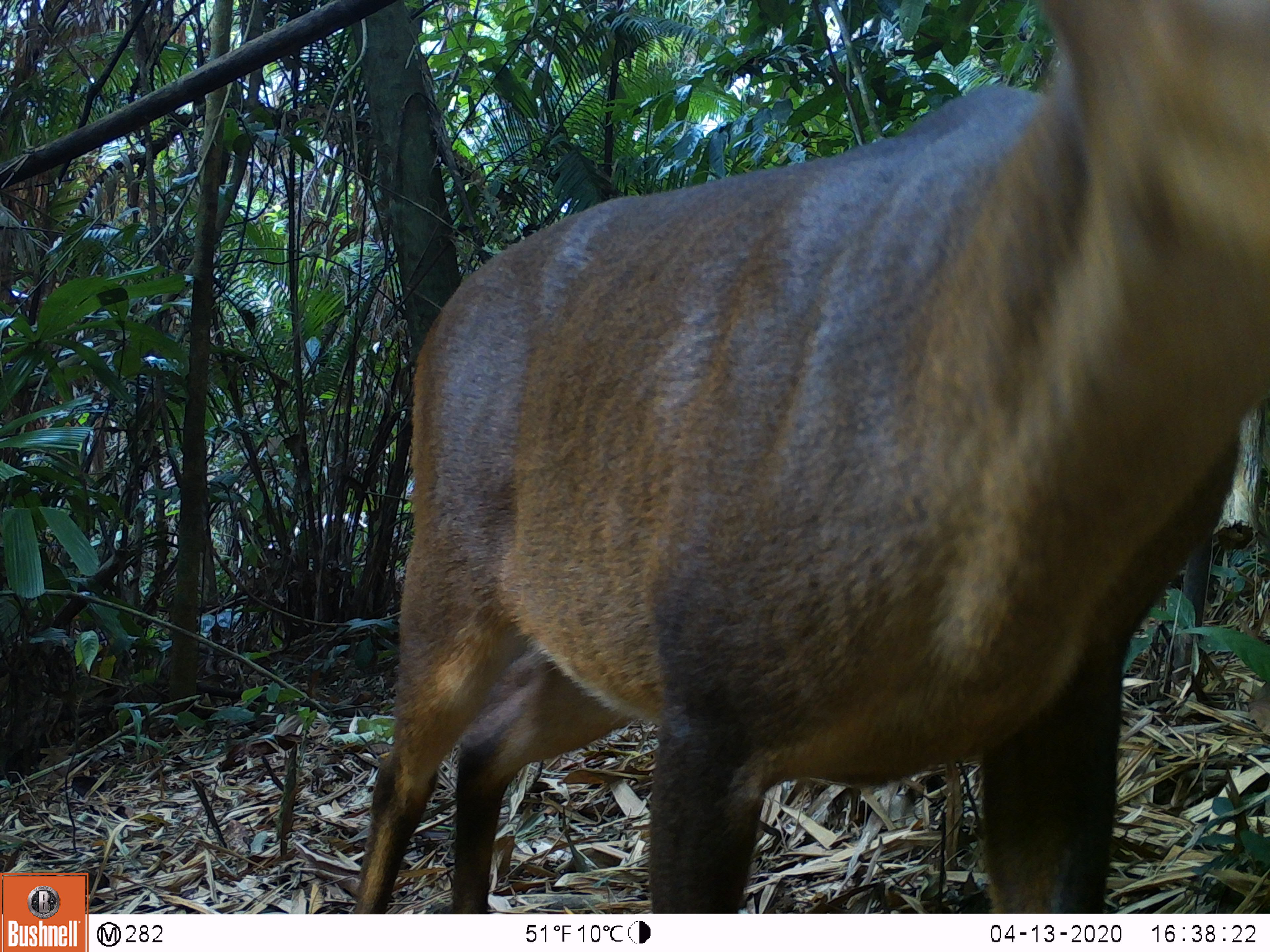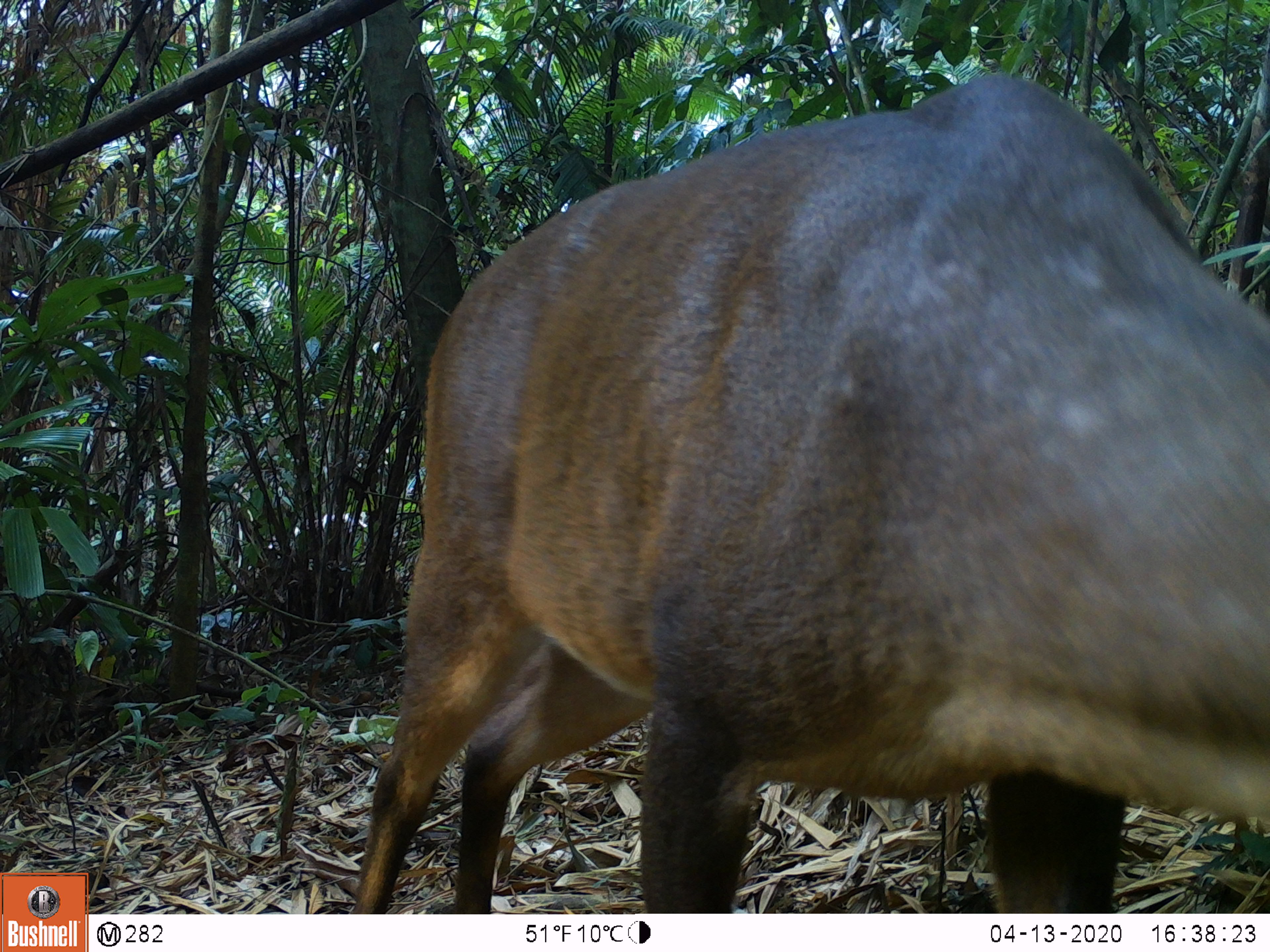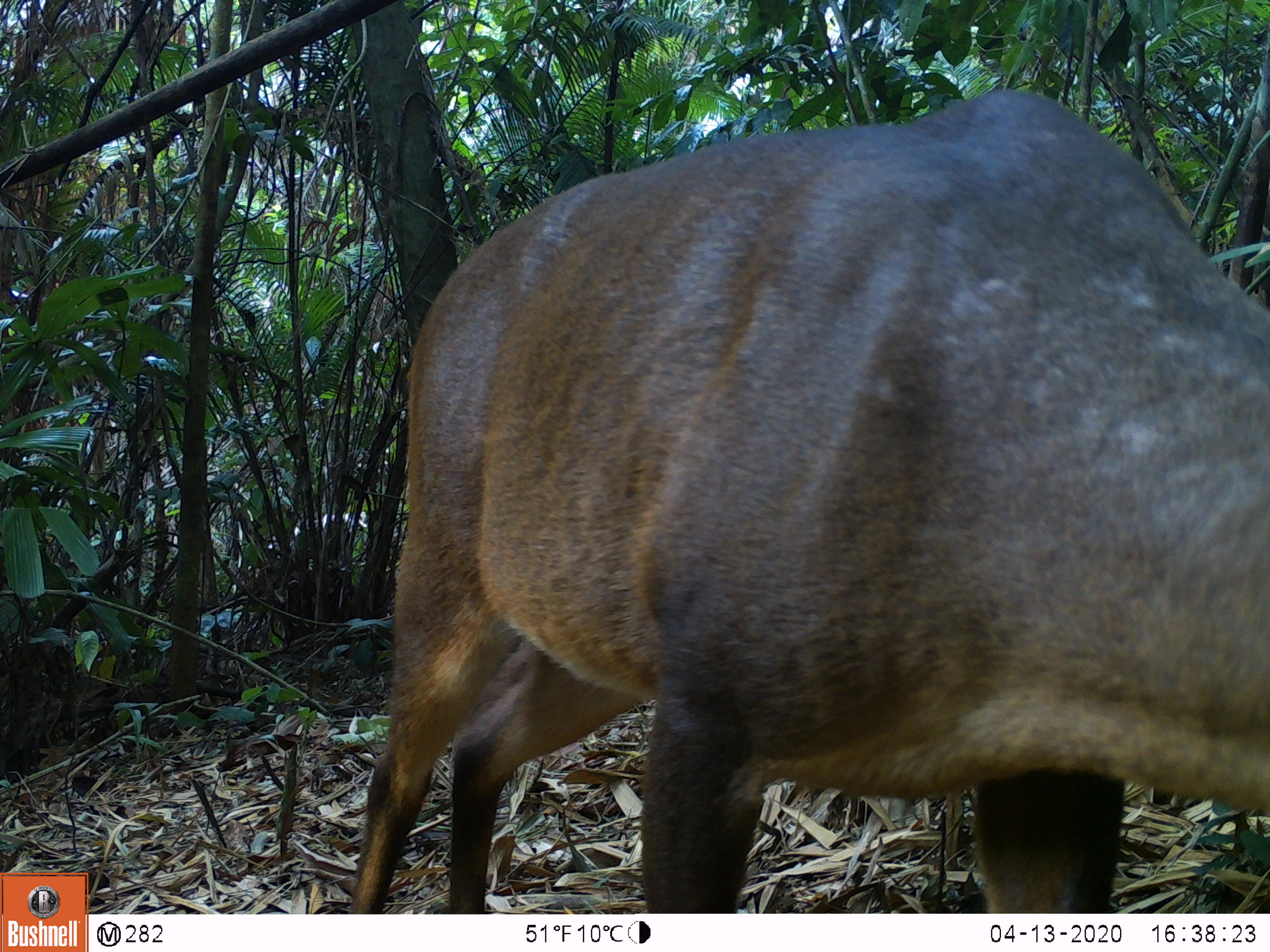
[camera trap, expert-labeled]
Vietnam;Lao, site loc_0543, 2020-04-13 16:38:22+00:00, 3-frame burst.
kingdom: Animalia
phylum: Chordata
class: Mammalia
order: Artiodactyla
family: Cervidae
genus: Muntiacus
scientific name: Muntiacus vuquangensis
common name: large-antlered muntjac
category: large antlered muntjac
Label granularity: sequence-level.